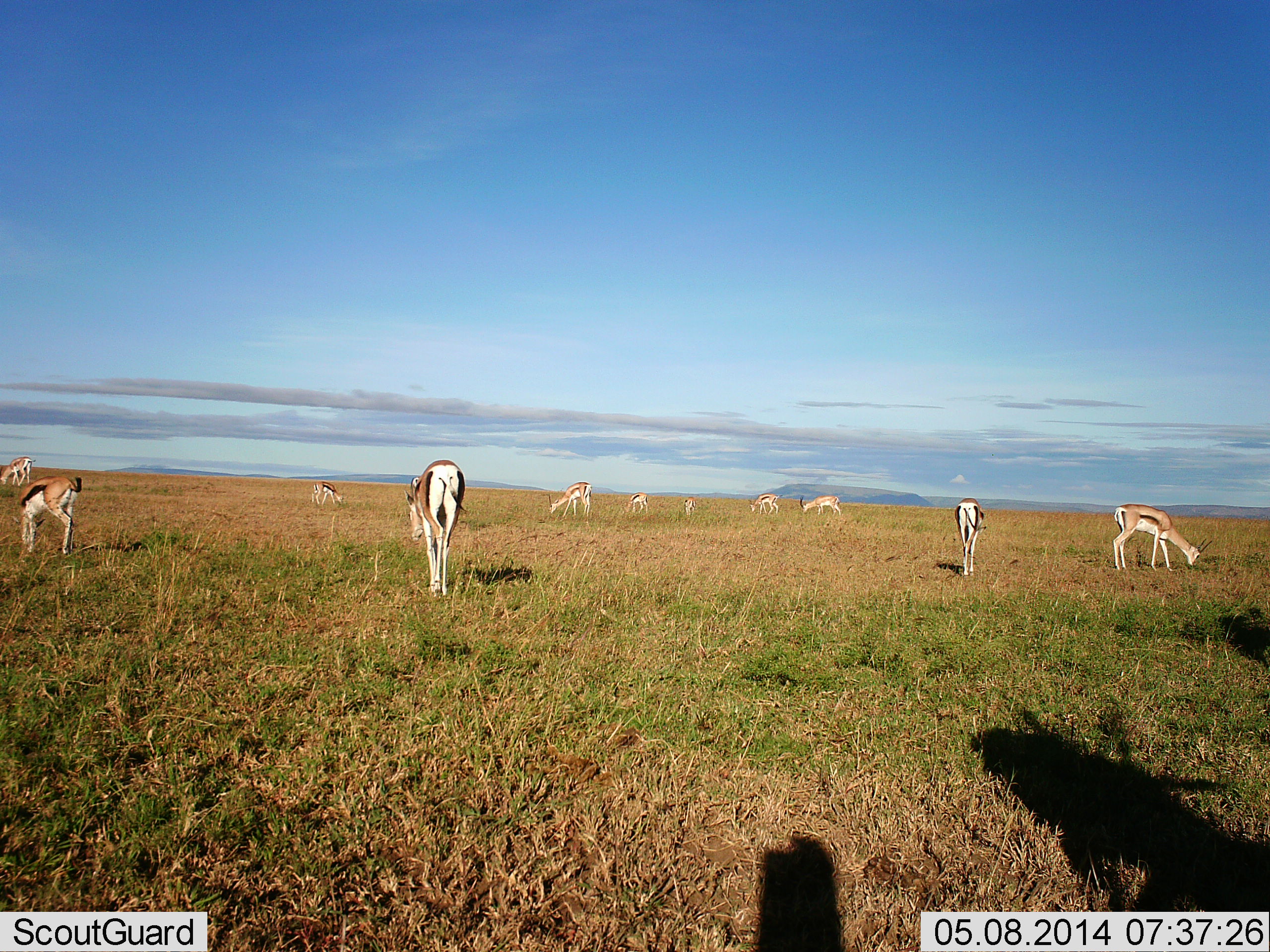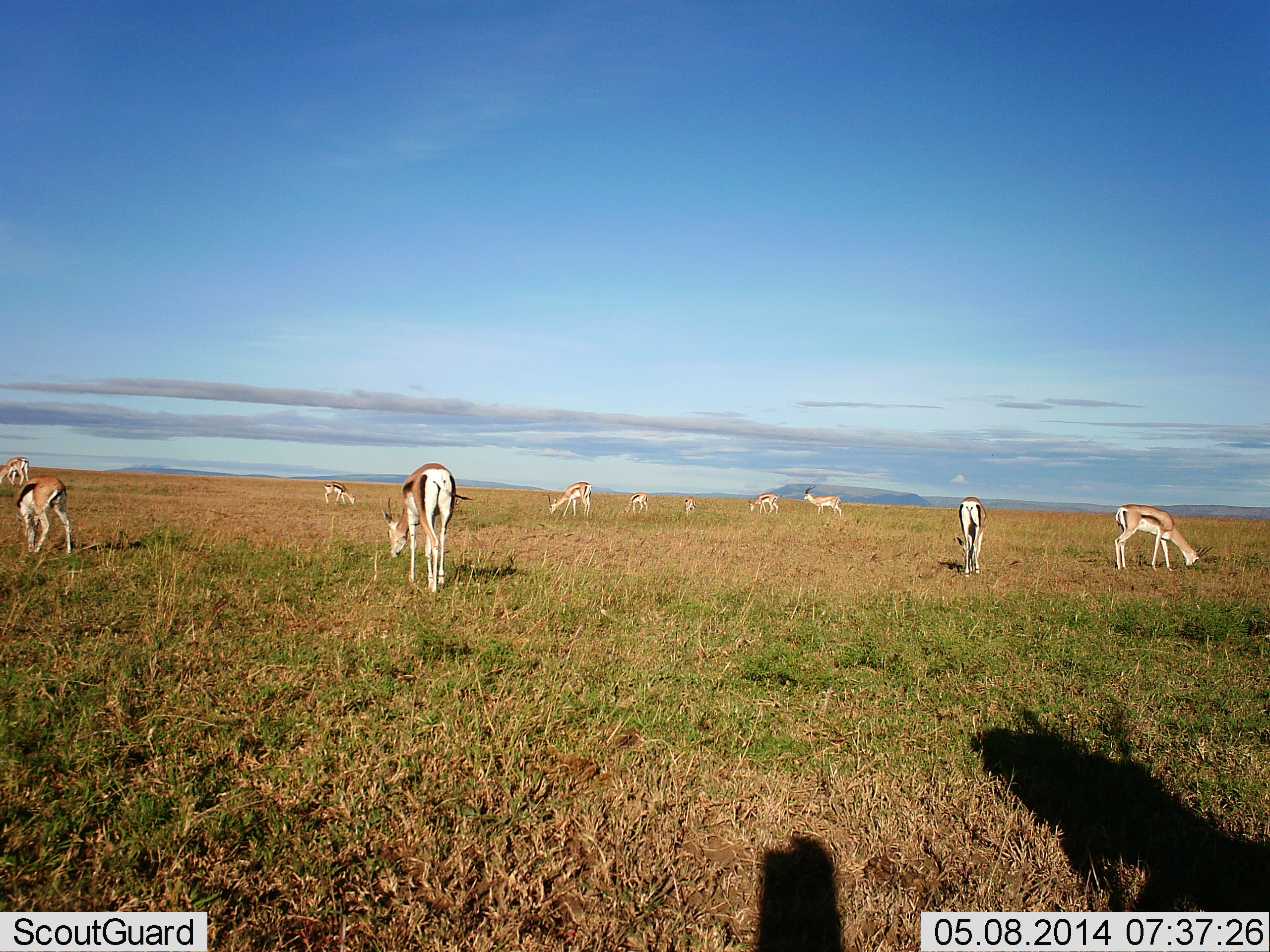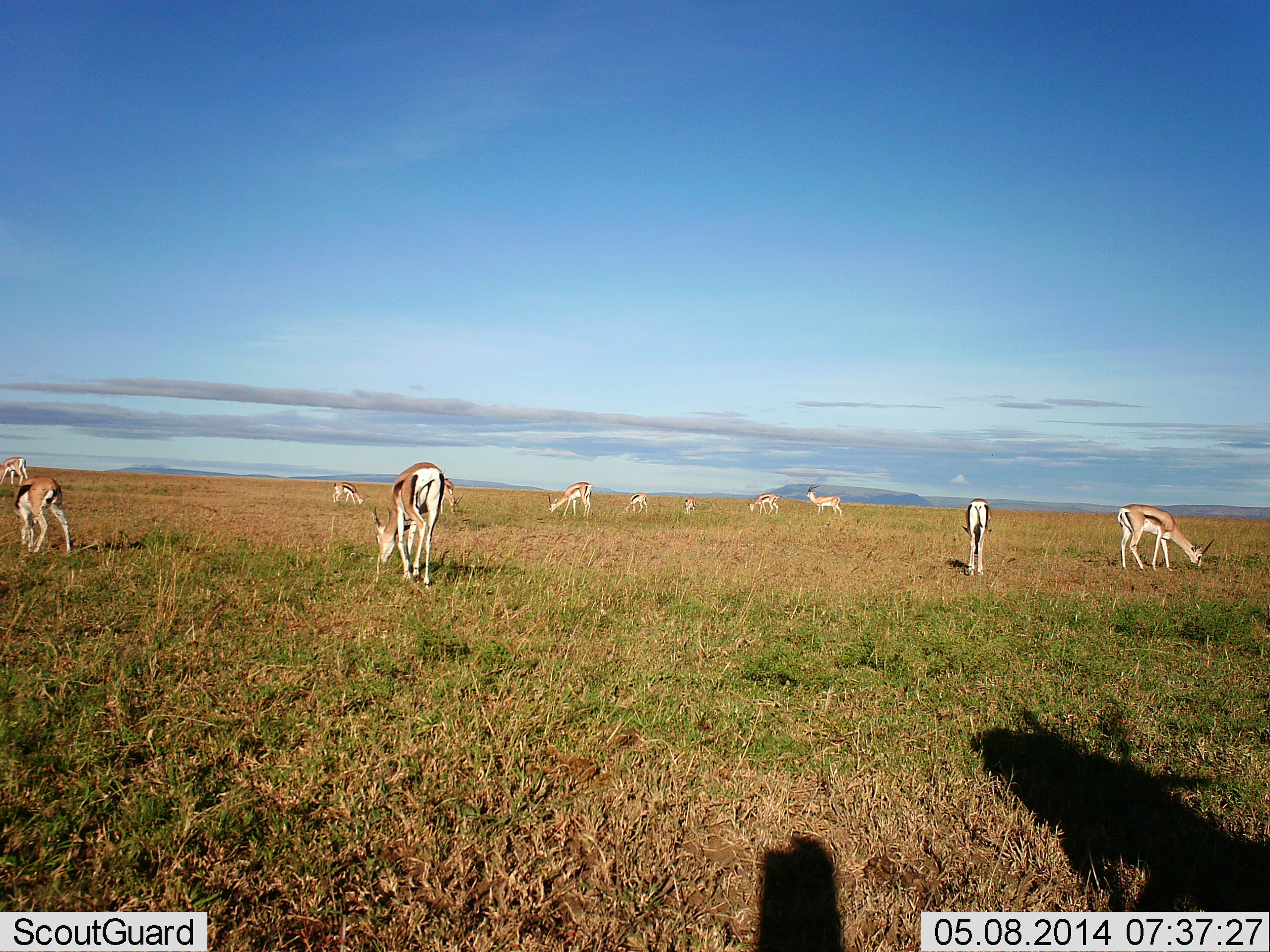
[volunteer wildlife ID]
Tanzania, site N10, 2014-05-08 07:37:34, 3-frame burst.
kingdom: Animalia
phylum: Chordata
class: Mammalia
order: Artiodactyla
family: Bovidae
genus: Eudorcas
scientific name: Eudorcas thomsonii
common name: thomson's gazelle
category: gazellethomsons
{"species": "gazellethomsons (thomson's gazelle) (Eudorcas thomsonii)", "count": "11-50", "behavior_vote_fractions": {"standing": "64%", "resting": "9%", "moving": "27%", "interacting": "0%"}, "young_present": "9%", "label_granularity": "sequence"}